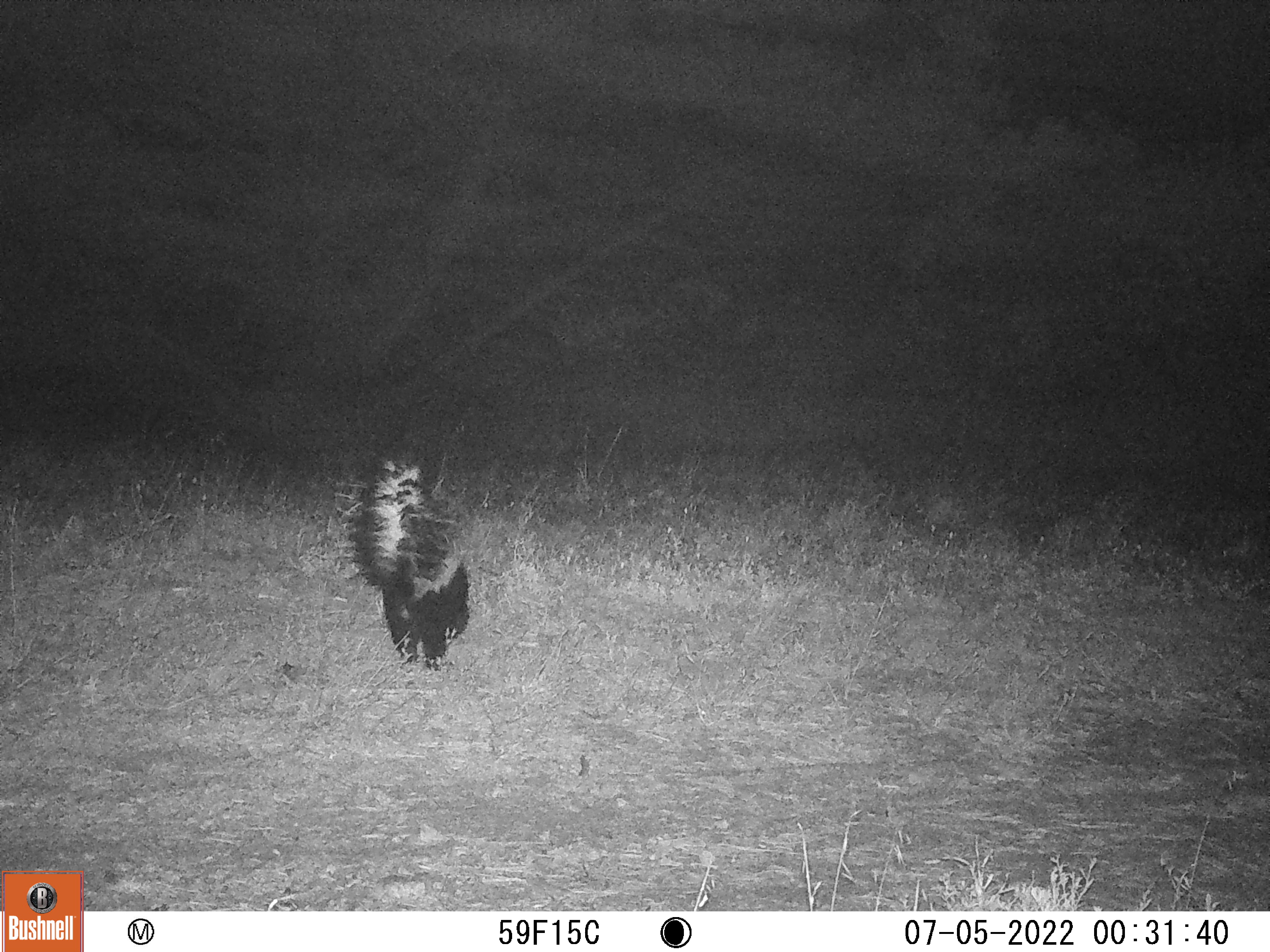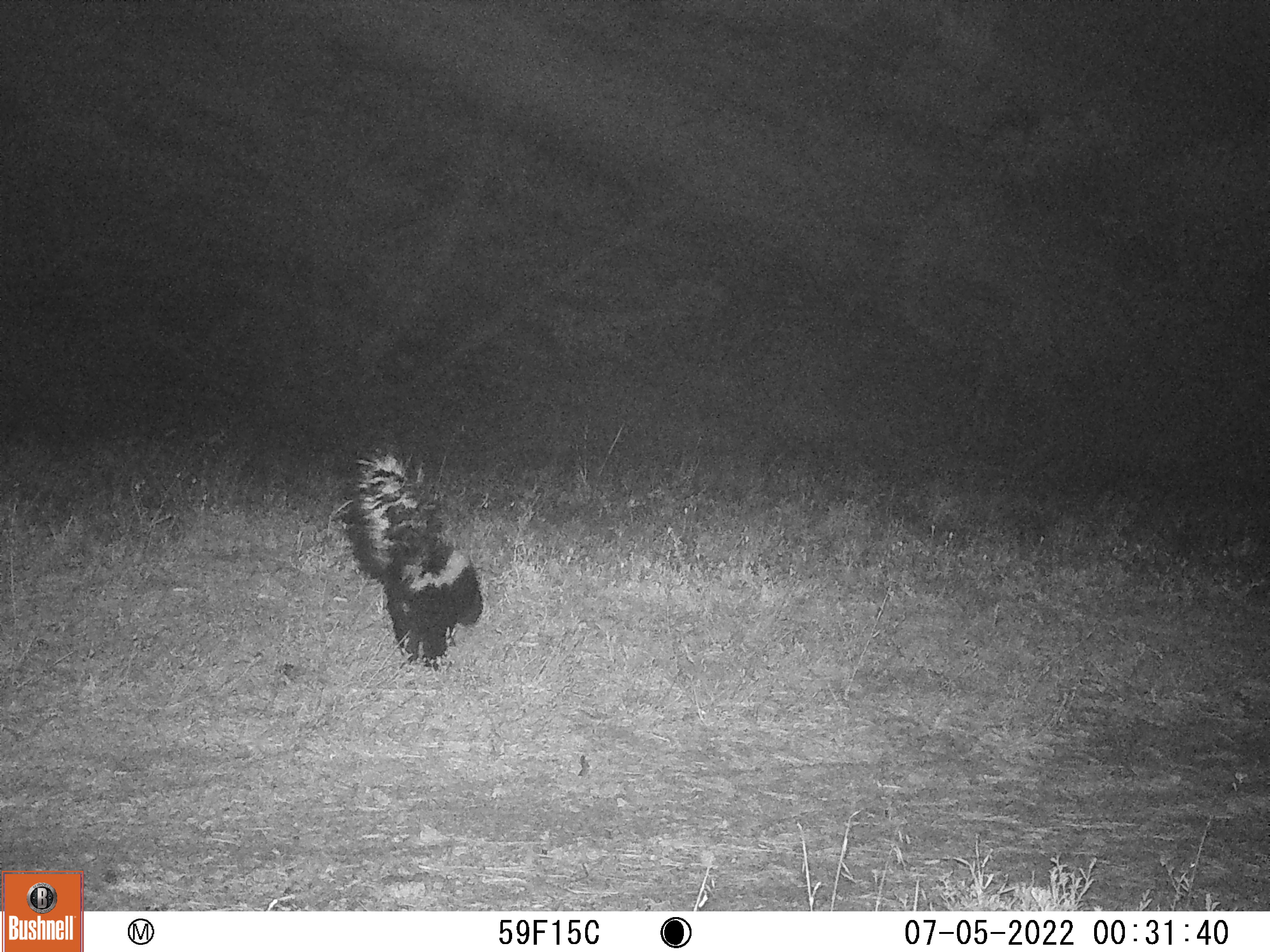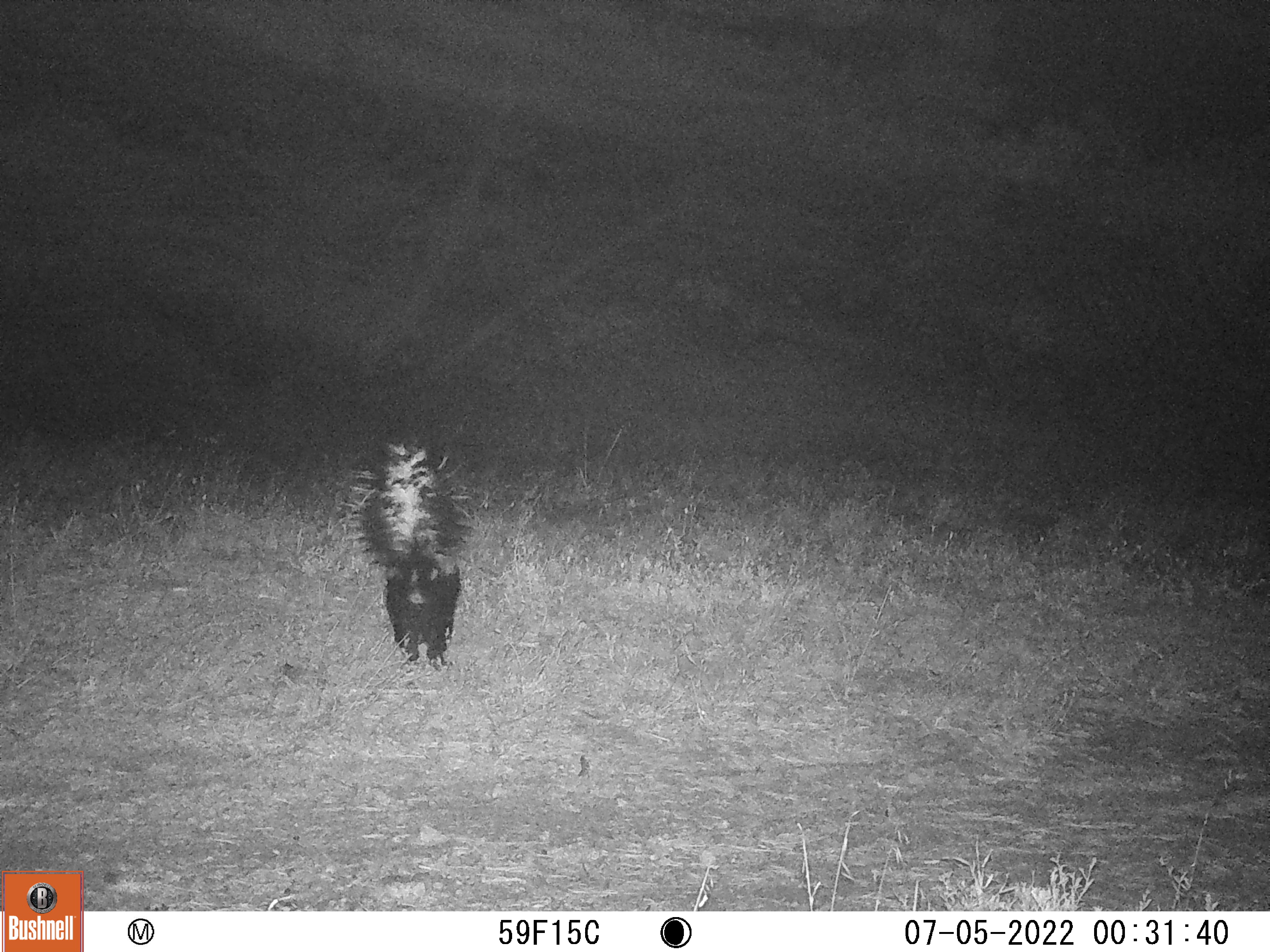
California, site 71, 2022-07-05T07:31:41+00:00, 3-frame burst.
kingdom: Animalia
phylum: Chordata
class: Mammalia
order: Carnivora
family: Mephitidae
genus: Mephitis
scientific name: Mephitis mephitis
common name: striped skunk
Striped skunk (Mephitis mephitis).